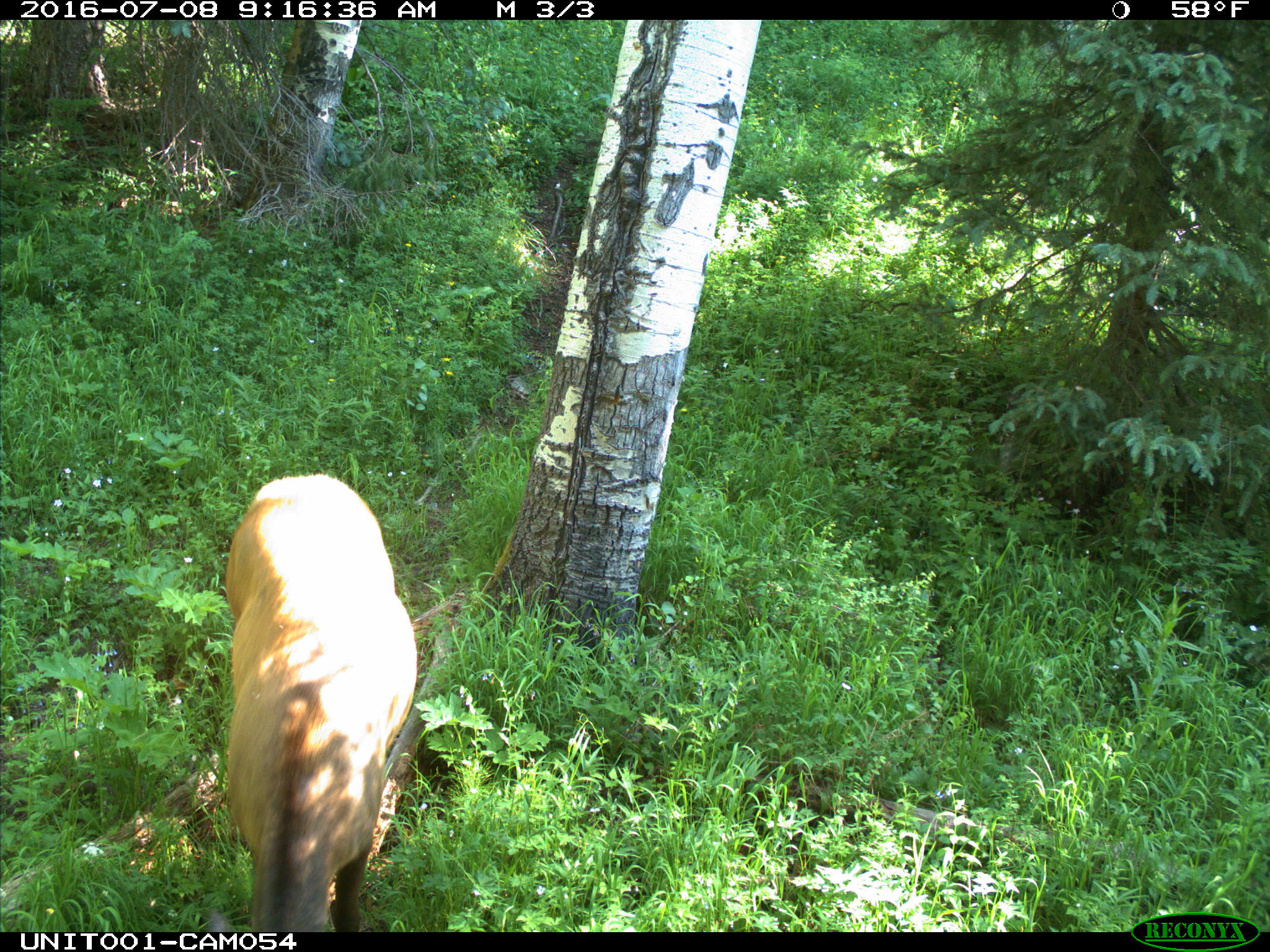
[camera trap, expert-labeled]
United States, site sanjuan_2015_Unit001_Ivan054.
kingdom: Animalia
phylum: Chordata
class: Mammalia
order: Artiodactyla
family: Cervidae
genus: Cervus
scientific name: Cervus elaphus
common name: red deer